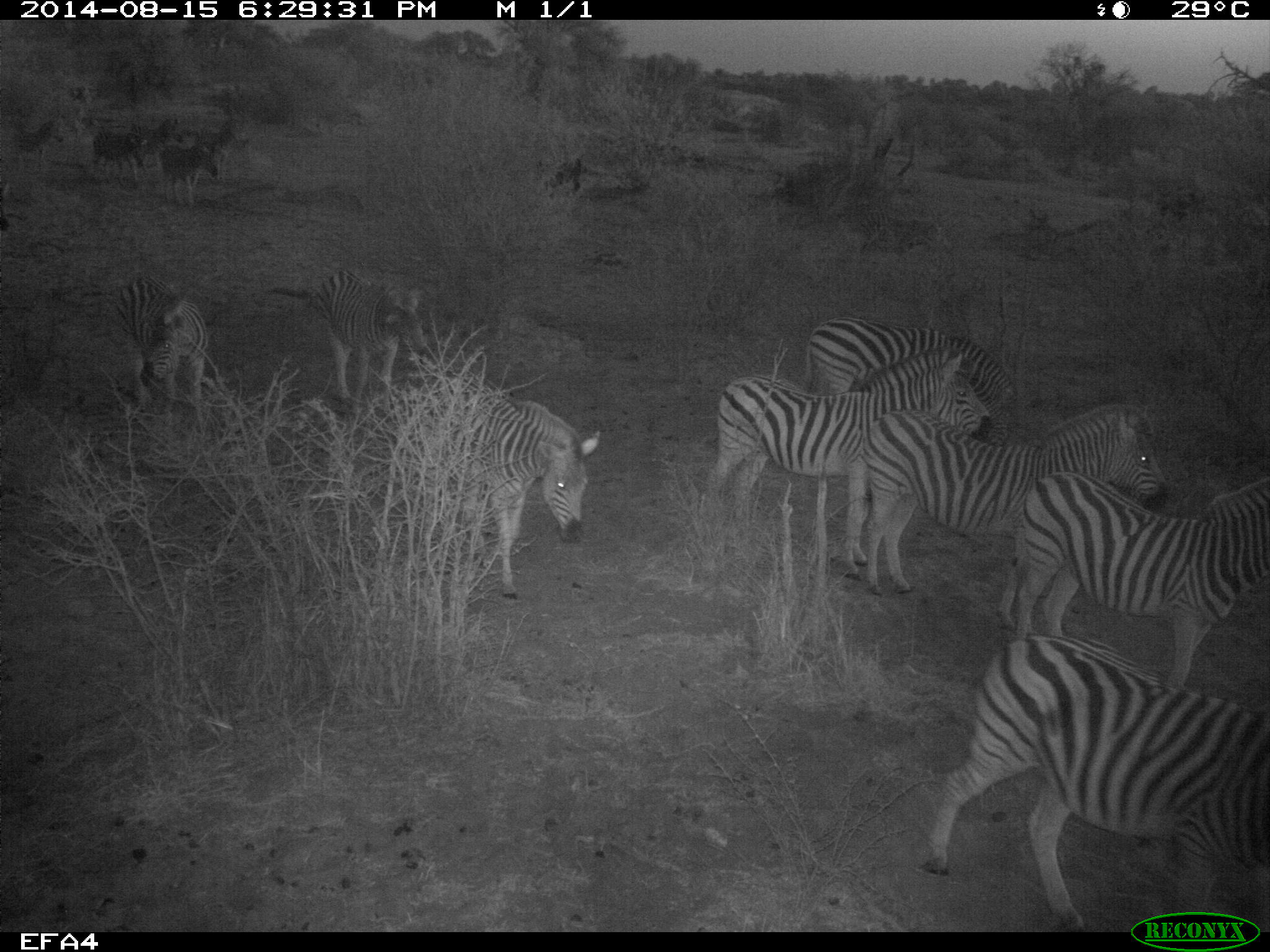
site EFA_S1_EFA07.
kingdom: Animalia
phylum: Chordata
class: Mammalia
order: Perissodactyla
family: Equidae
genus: Equus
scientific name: Equus quagga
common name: plains zebra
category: zebraplains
Zebraplains (plains zebra) (Equus quagga), count 11-50. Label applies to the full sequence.